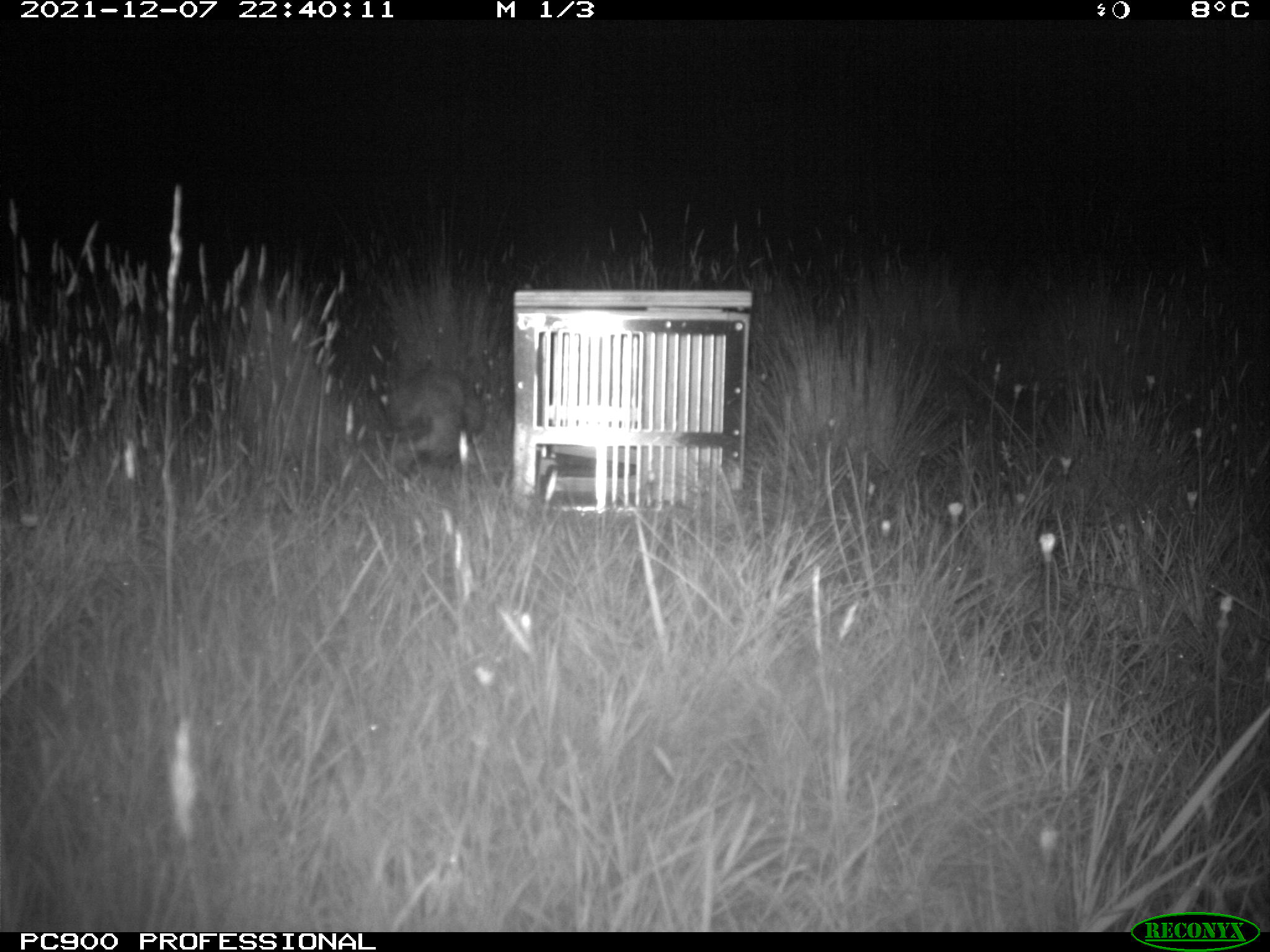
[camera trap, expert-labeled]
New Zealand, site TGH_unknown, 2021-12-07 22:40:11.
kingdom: Animalia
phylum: Chordata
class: Mammalia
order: Carnivora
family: Mustelidae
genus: Mustela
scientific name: Mustela furo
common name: ferret